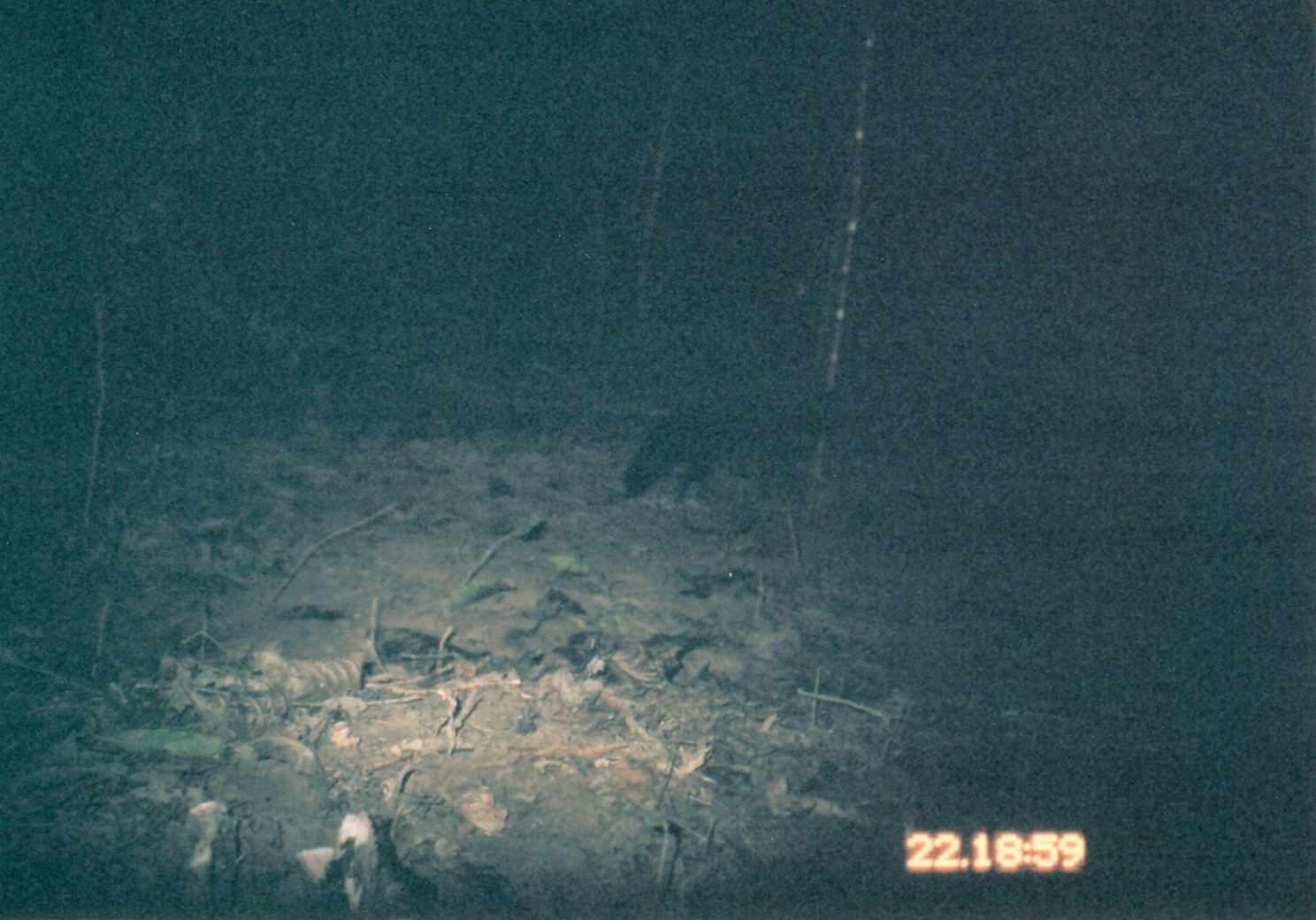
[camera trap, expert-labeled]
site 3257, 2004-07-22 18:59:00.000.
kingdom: Animalia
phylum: Chordata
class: Mammalia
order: Carnivora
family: Herpestidae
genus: Bdeogale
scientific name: Bdeogale crassicauda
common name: bushy-tailed mongoose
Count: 1.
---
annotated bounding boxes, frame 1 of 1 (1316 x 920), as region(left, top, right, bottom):
bdeogale crassicauda: region(622, 383, 838, 506)